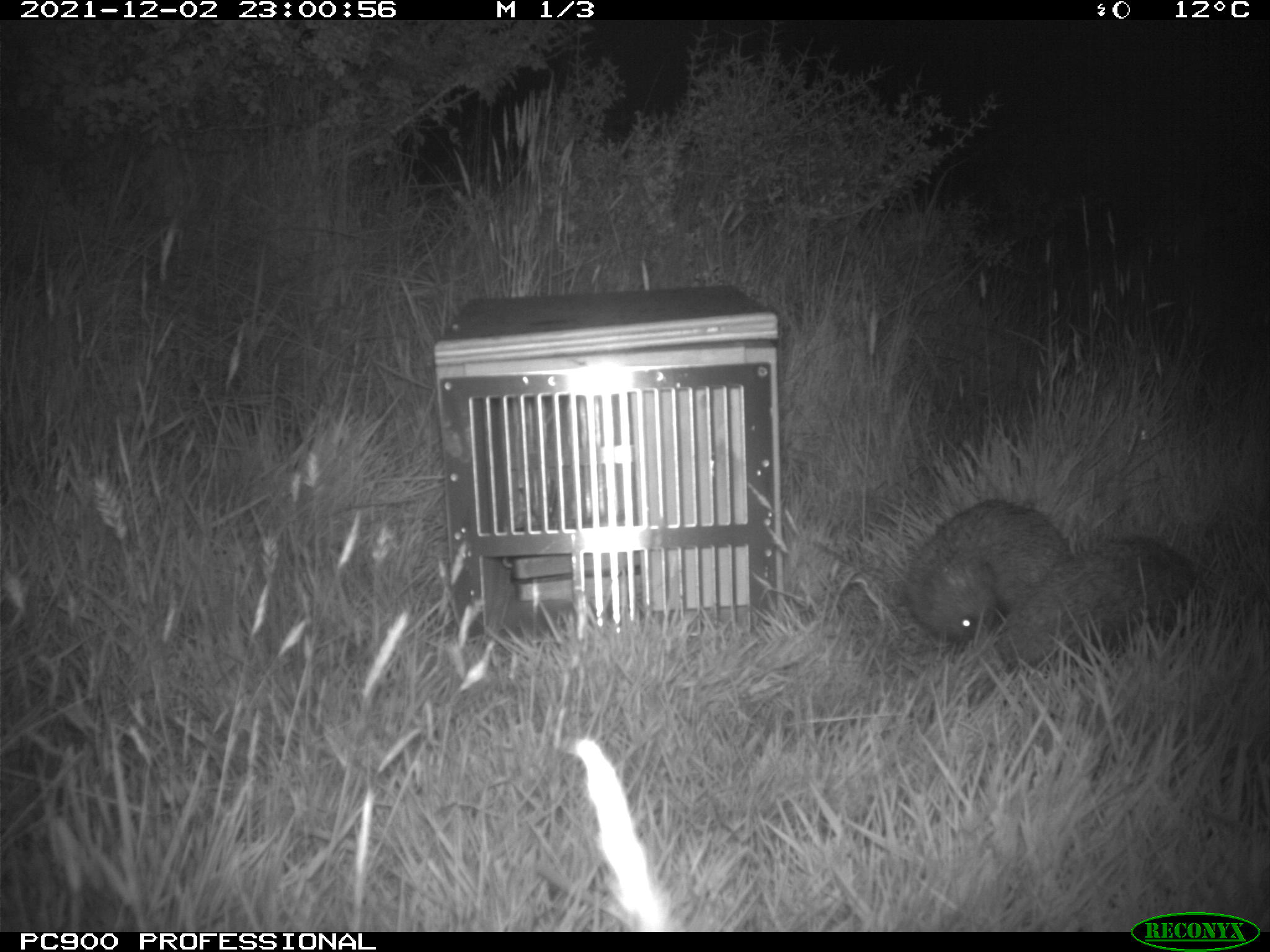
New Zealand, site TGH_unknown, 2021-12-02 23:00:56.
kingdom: Animalia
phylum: Chordata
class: Mammalia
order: Eulipotyphla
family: Erinaceidae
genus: Erinaceus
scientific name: Erinaceus europaeus europaeus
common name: european hedgehog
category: hedgehog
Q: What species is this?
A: Hedgehog (european hedgehog) (Erinaceus europaeus europaeus).